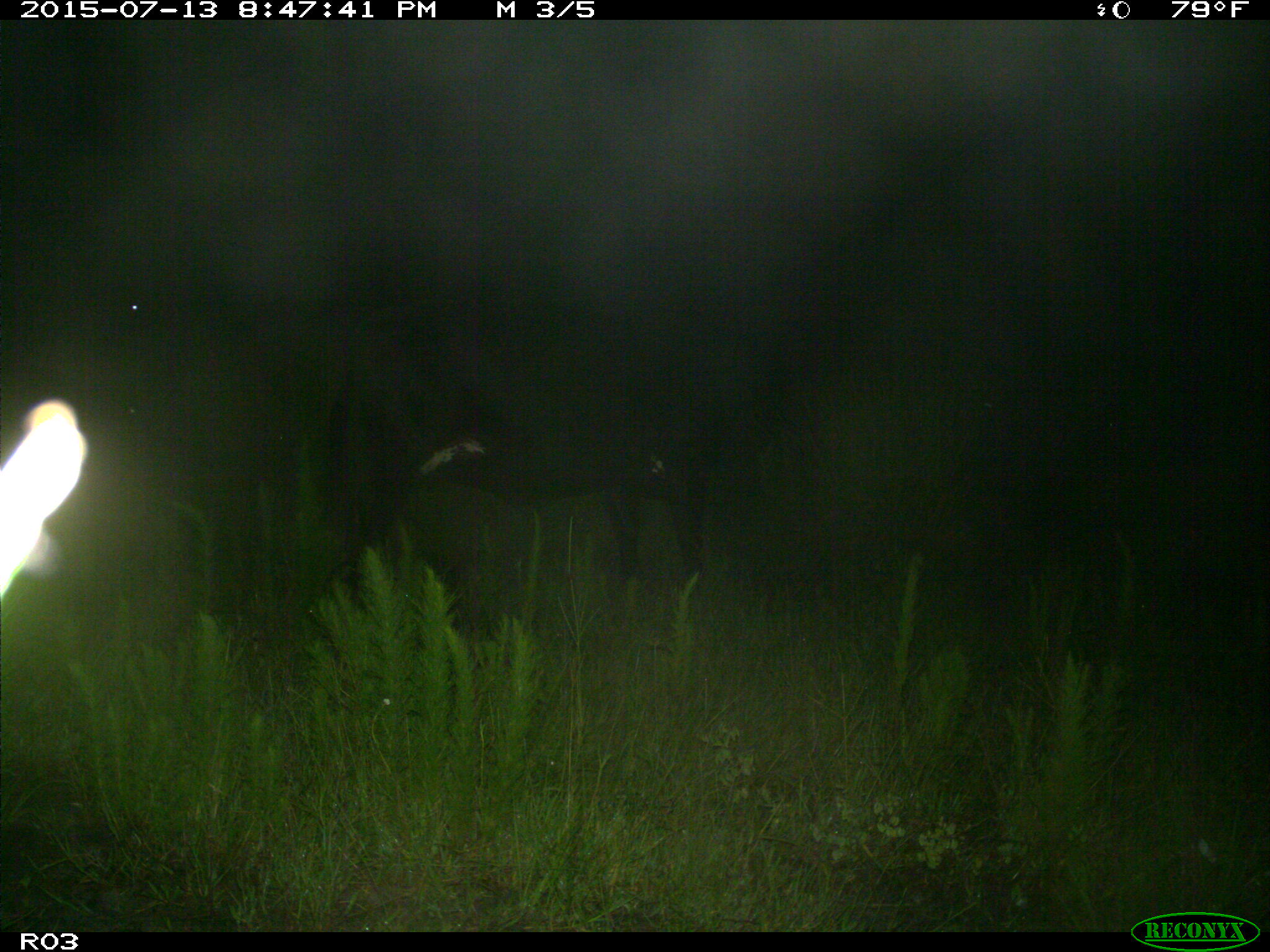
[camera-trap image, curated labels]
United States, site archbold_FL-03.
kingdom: Animalia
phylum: Chordata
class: Mammalia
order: Artiodactyla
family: Bovidae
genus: Bos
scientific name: Bos taurus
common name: domestic cow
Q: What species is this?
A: Bos taurus (domestic cow).